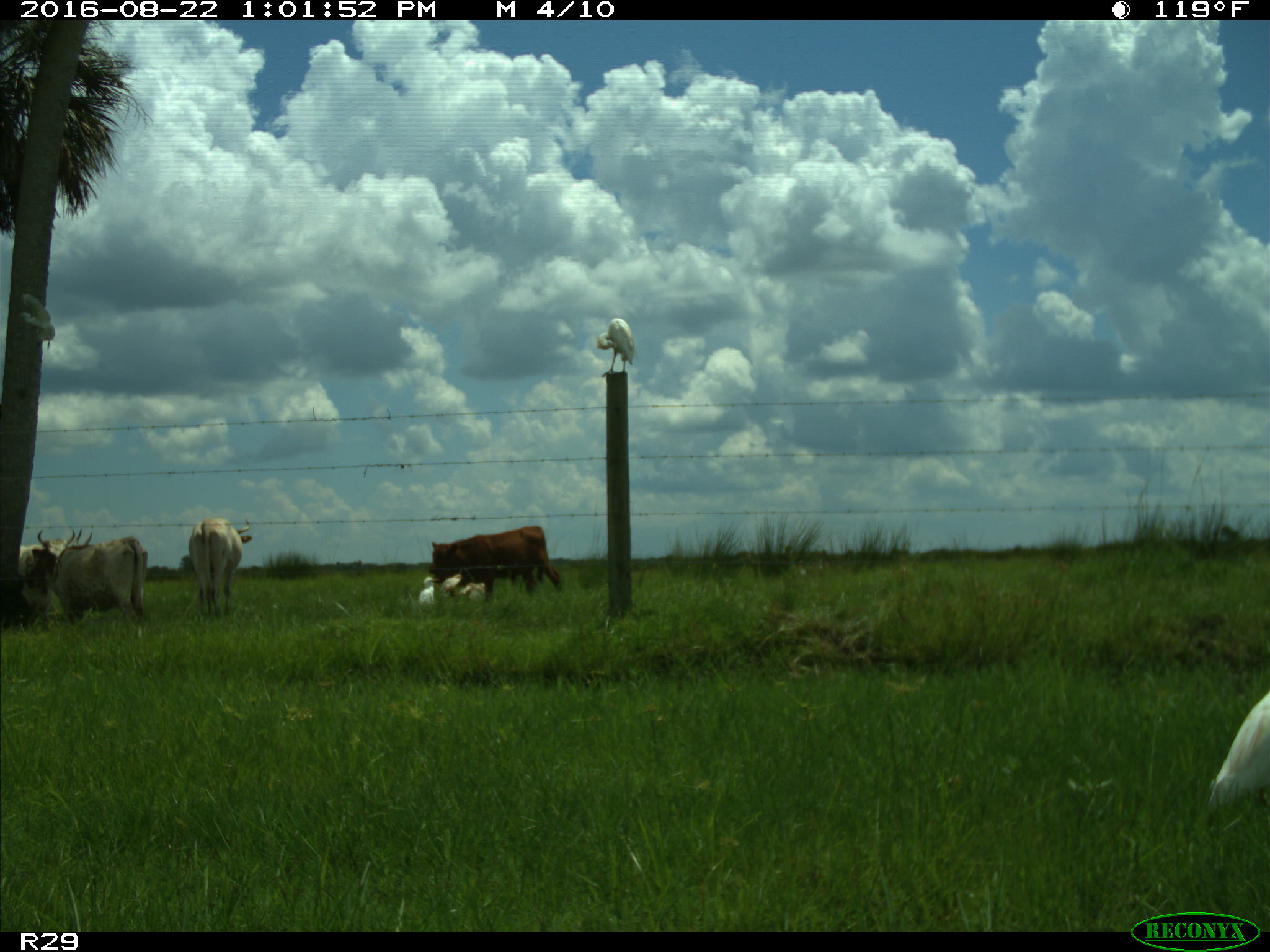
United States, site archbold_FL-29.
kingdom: Animalia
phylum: Chordata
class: Mammalia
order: Artiodactyla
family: Bovidae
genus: Bos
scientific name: Bos taurus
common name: domestic cow